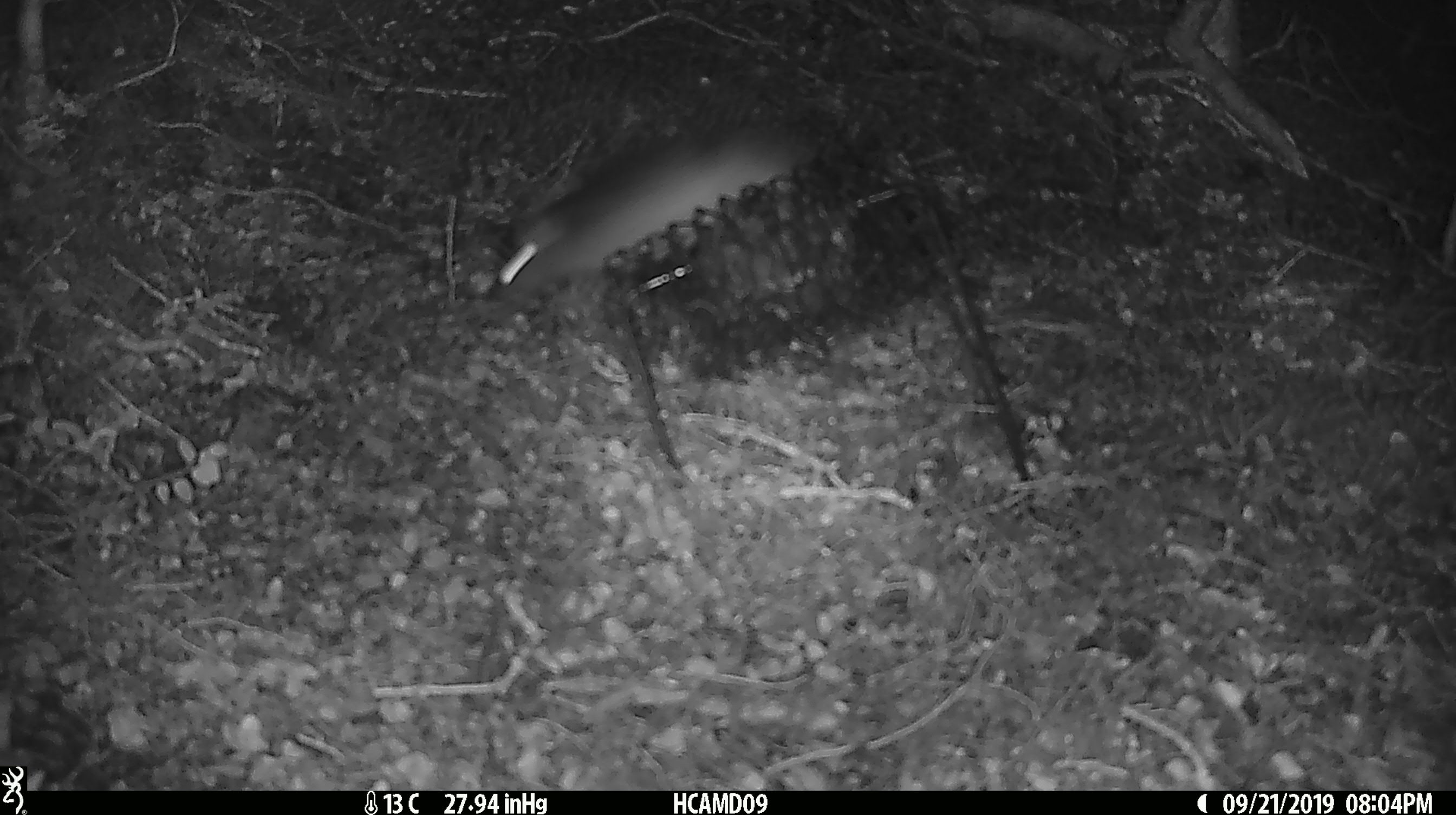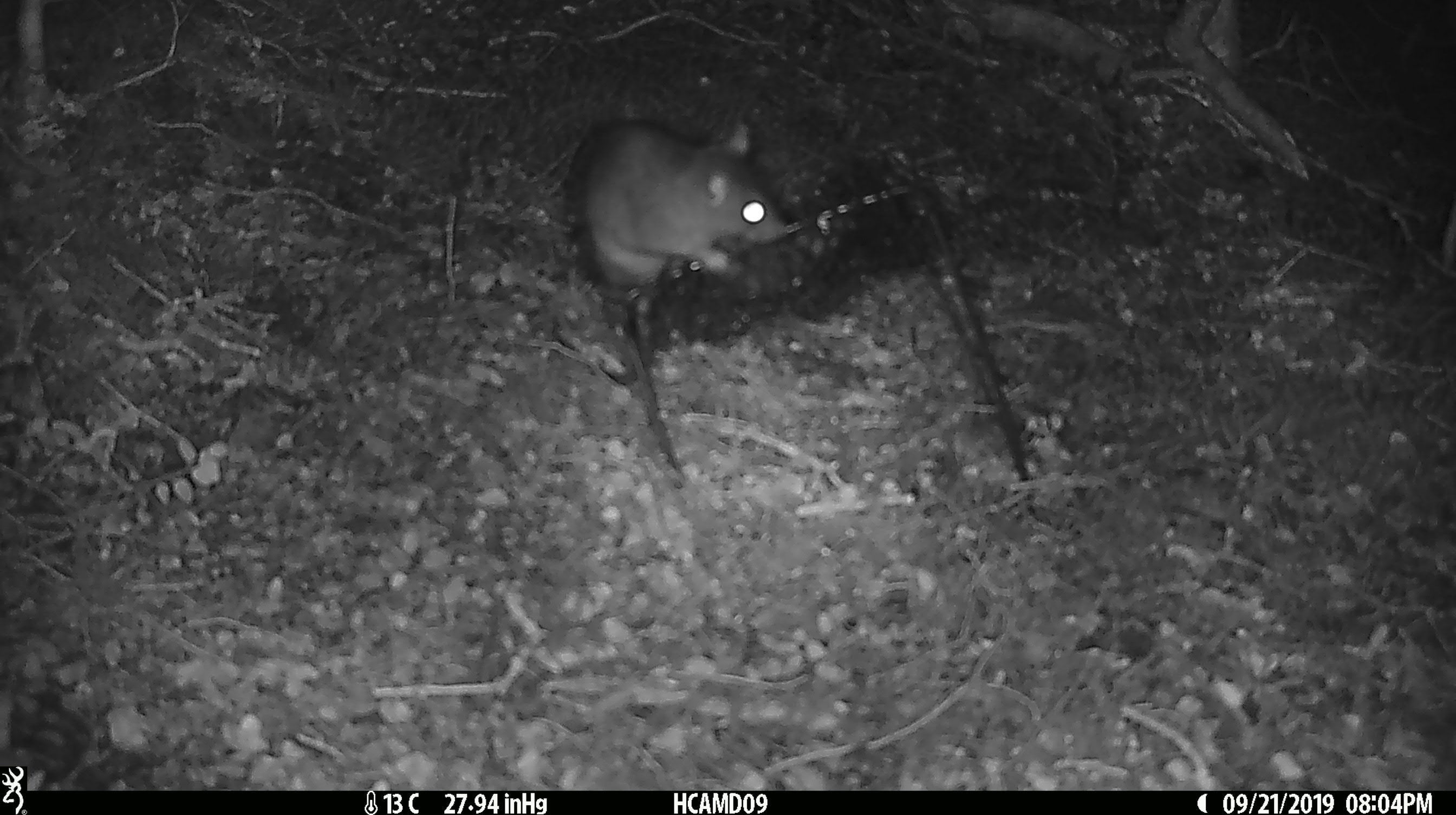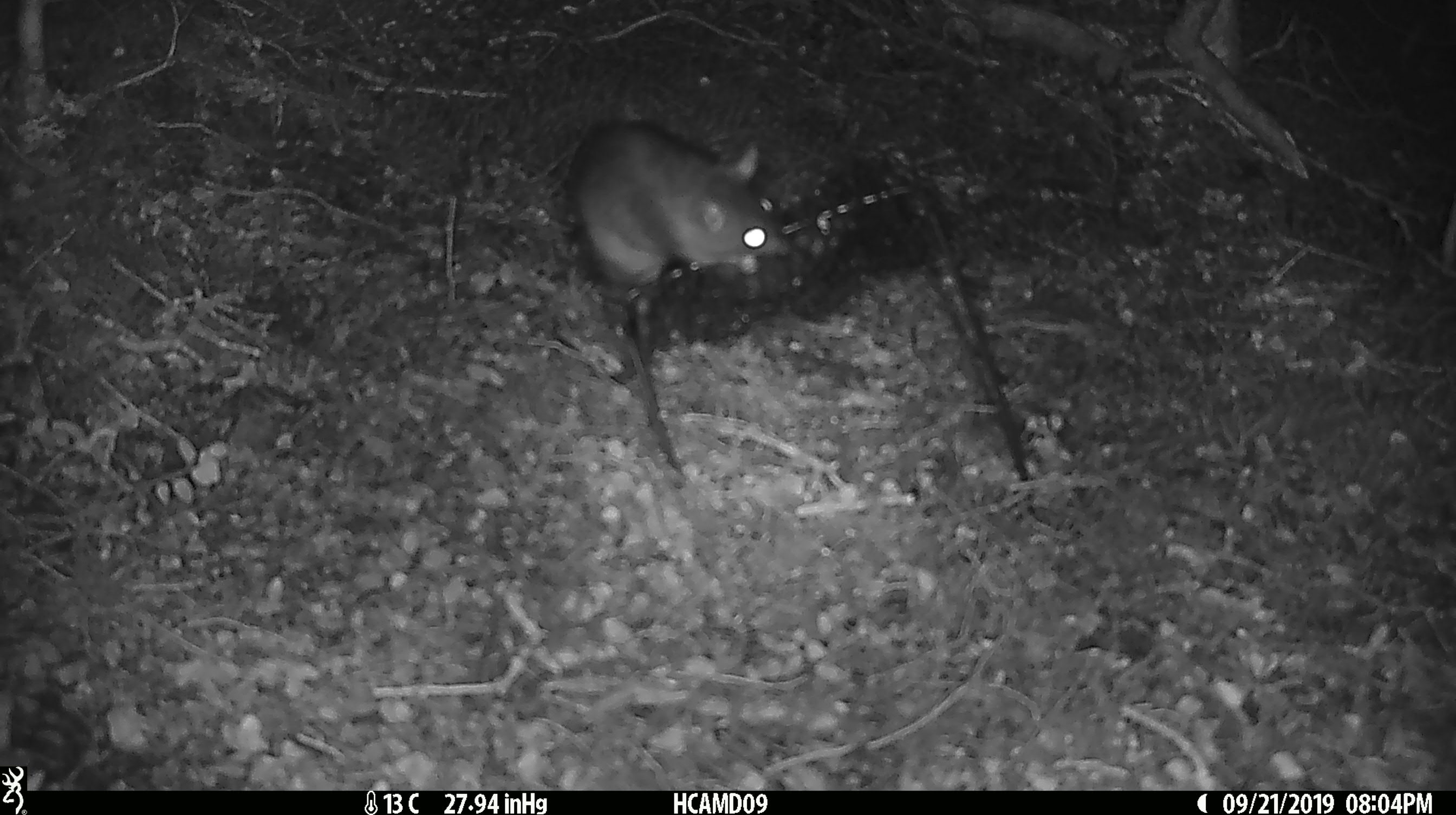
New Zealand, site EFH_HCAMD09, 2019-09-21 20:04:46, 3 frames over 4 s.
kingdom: Animalia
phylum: Chordata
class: Mammalia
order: Rodentia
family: Muridae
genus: Rattus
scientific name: Rattus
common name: rat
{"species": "rat (Rattus)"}